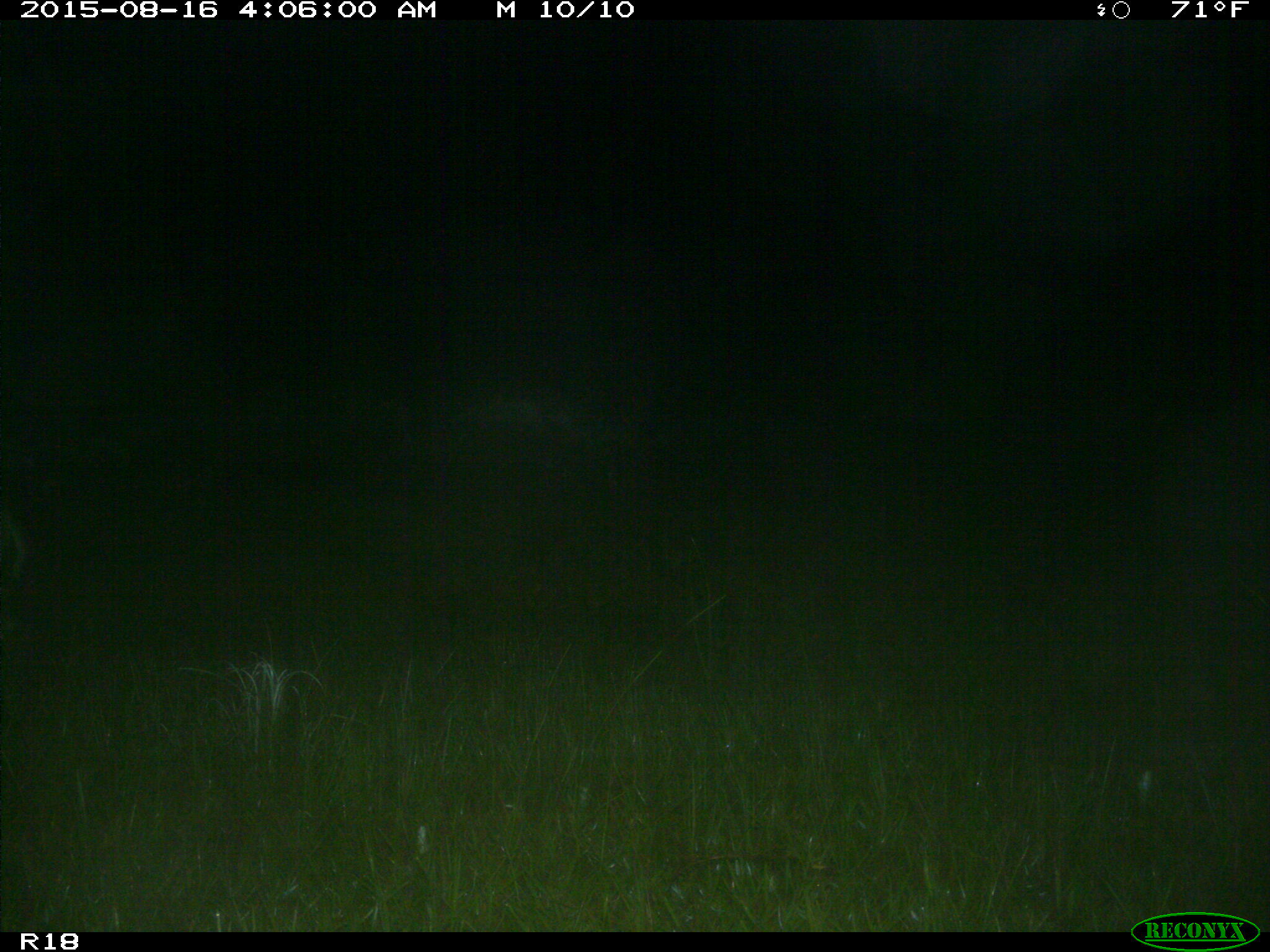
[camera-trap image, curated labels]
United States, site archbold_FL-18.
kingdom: Animalia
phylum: Chordata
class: Mammalia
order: Artiodactyla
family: Cervidae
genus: Odocoileus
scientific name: Odocoileus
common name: deer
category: unidentified deer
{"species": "unidentified deer (deer) (Odocoileus)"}